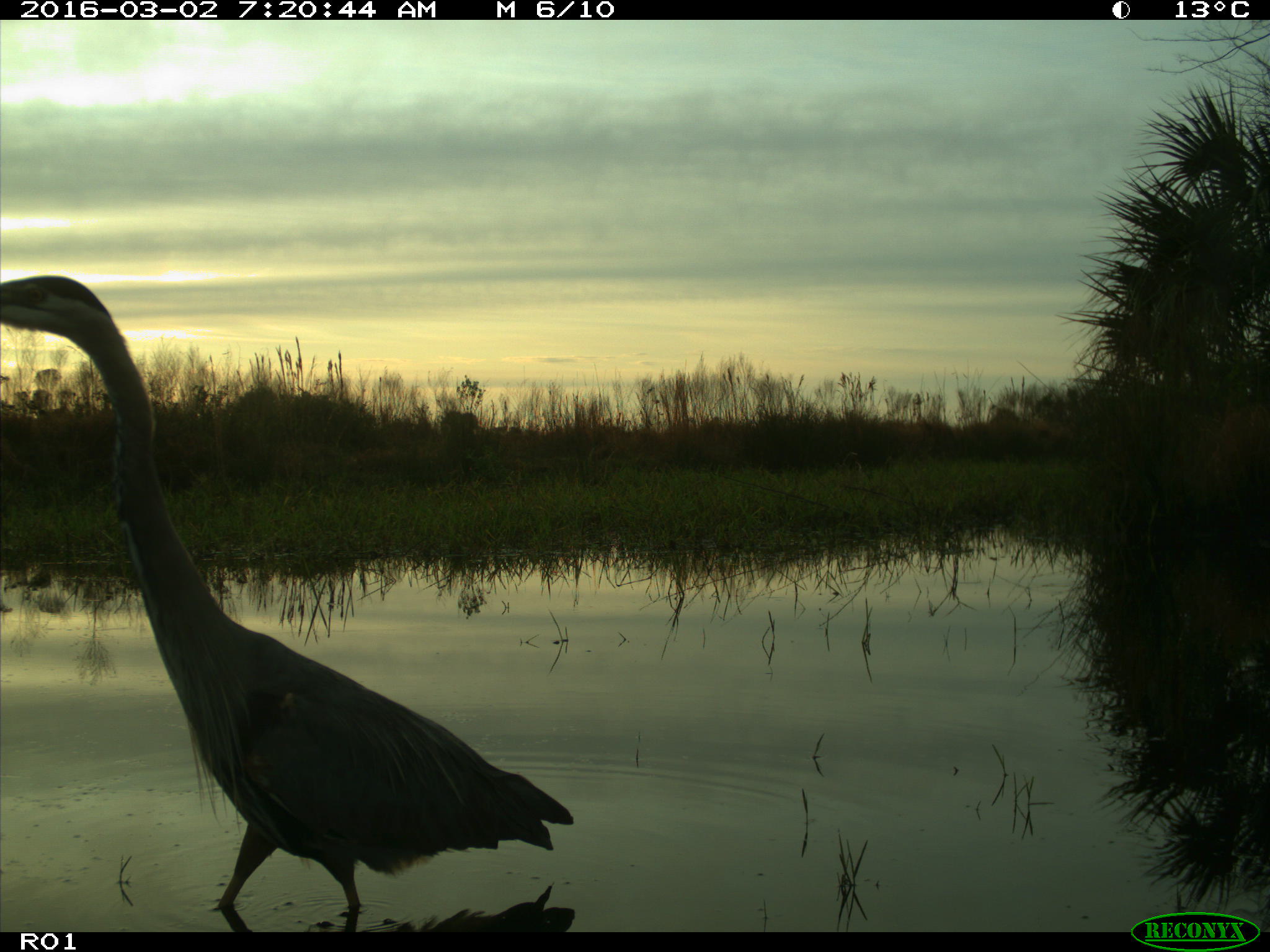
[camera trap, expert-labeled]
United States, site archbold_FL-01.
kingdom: Animalia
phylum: Chordata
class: Aves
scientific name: Aves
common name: birds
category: unidentified bird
Unidentified bird (birds) (Aves).